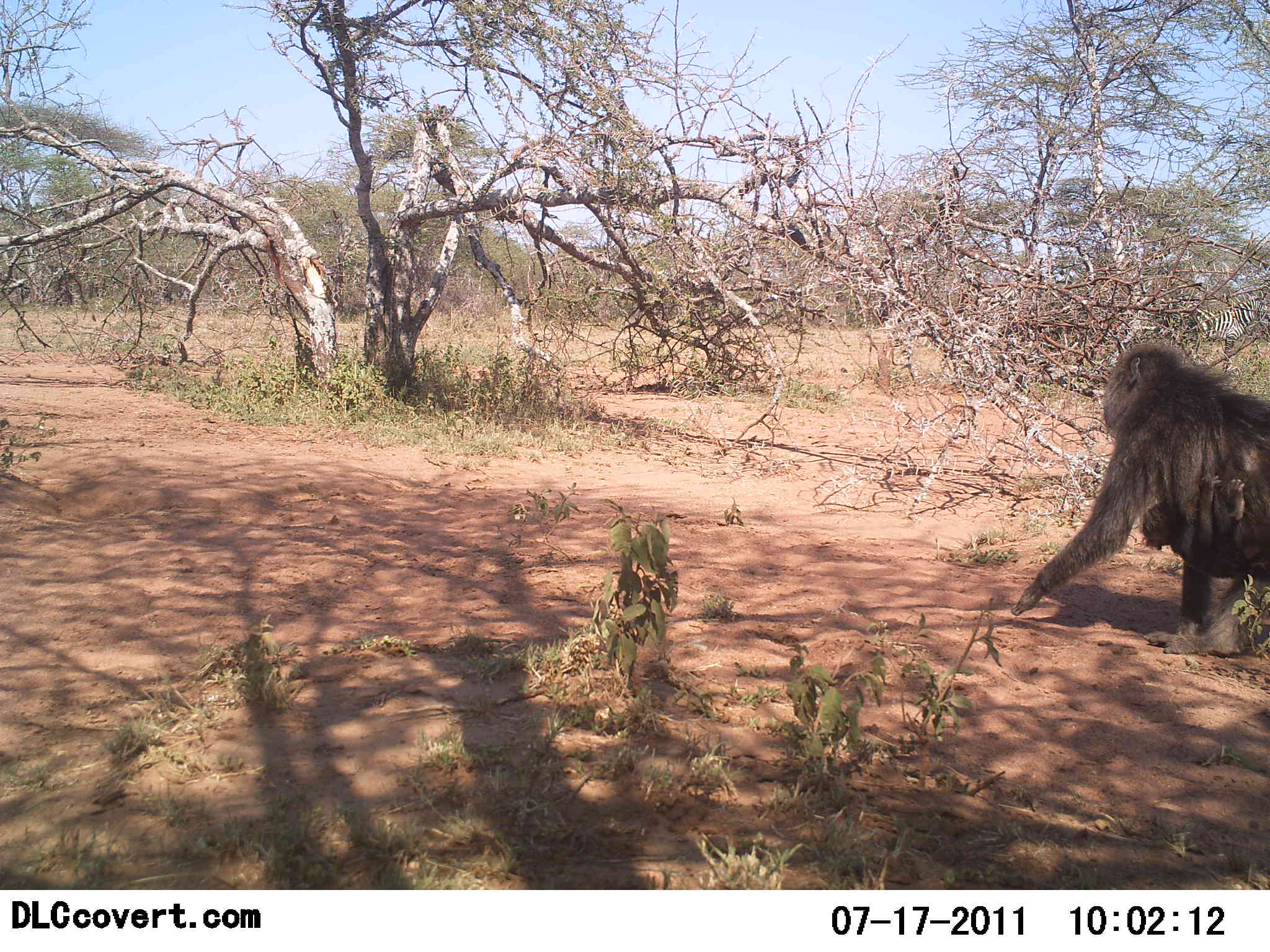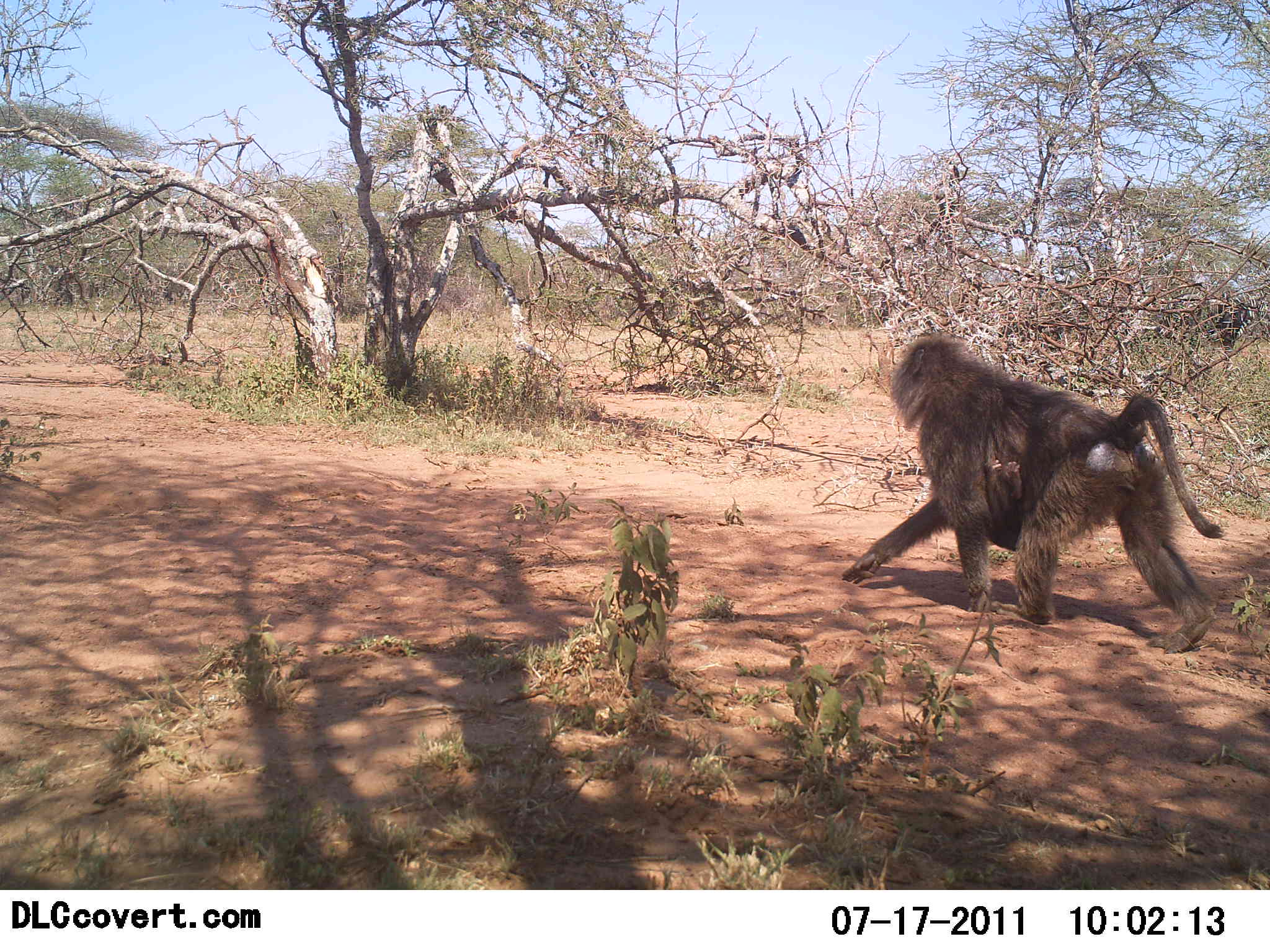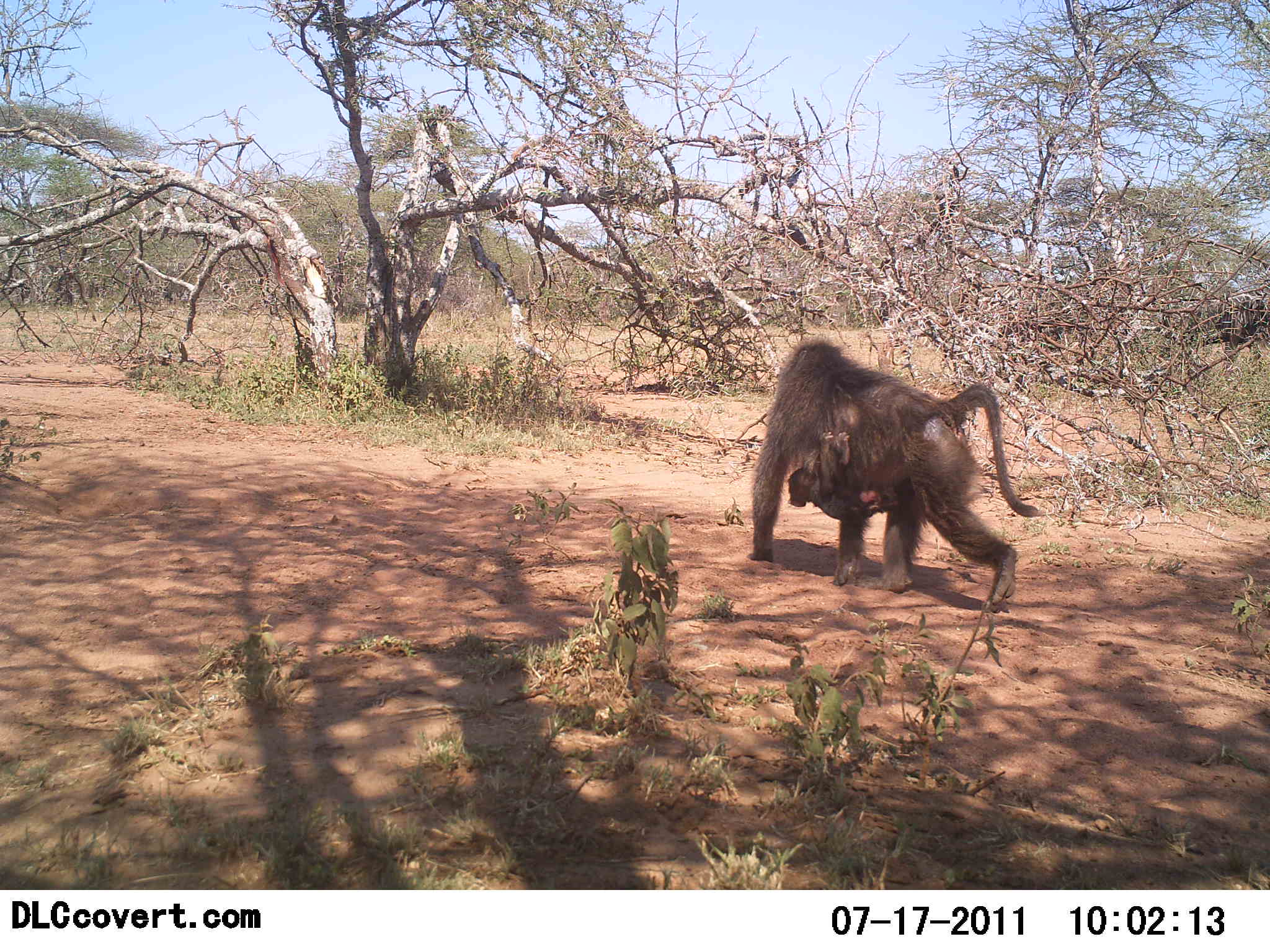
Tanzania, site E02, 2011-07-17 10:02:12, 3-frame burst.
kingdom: Animalia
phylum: Chordata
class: Mammalia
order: Primates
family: Cercopithecidae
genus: Papio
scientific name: Papio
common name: baboon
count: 2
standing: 5%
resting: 0%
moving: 100%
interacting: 5%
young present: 95%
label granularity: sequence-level